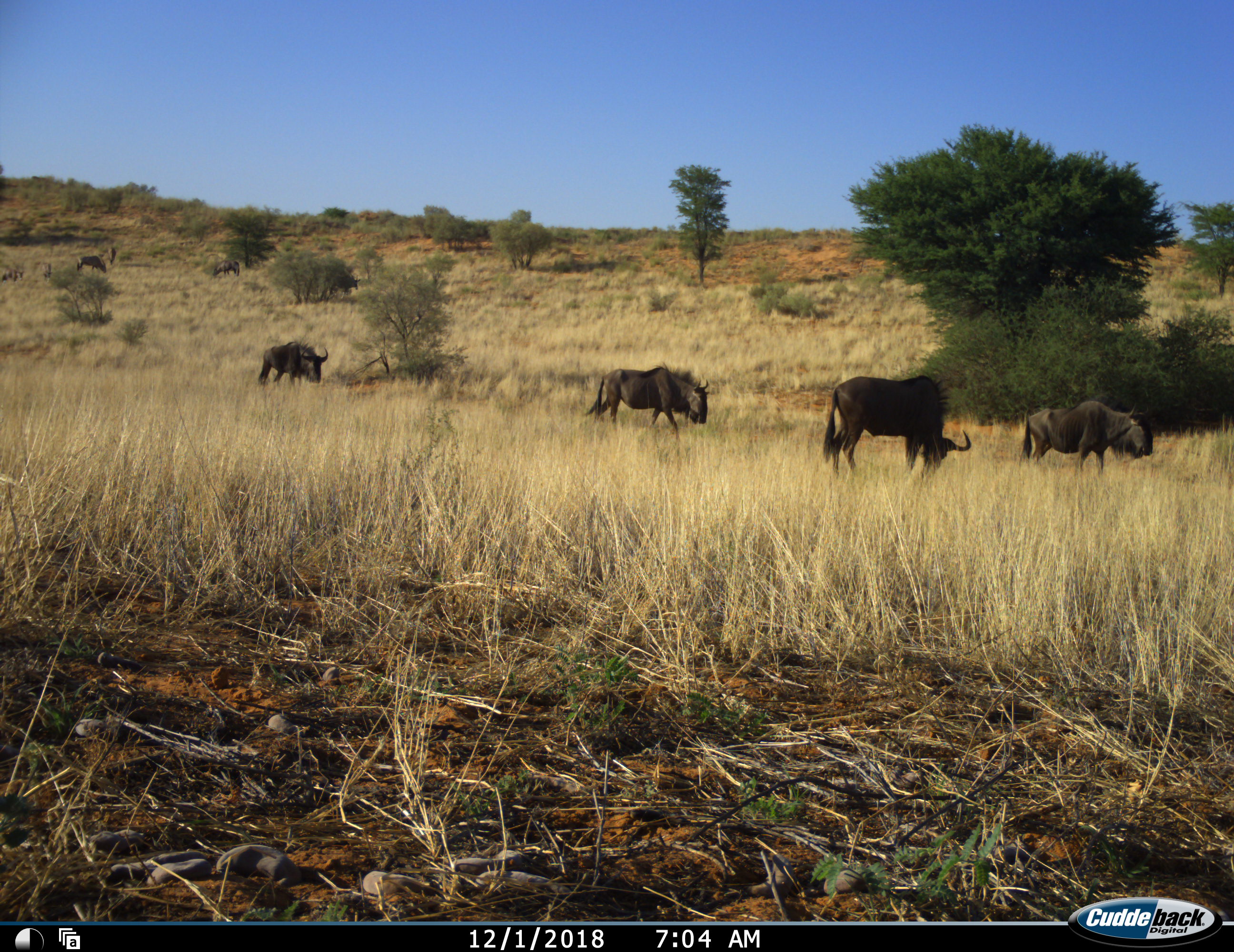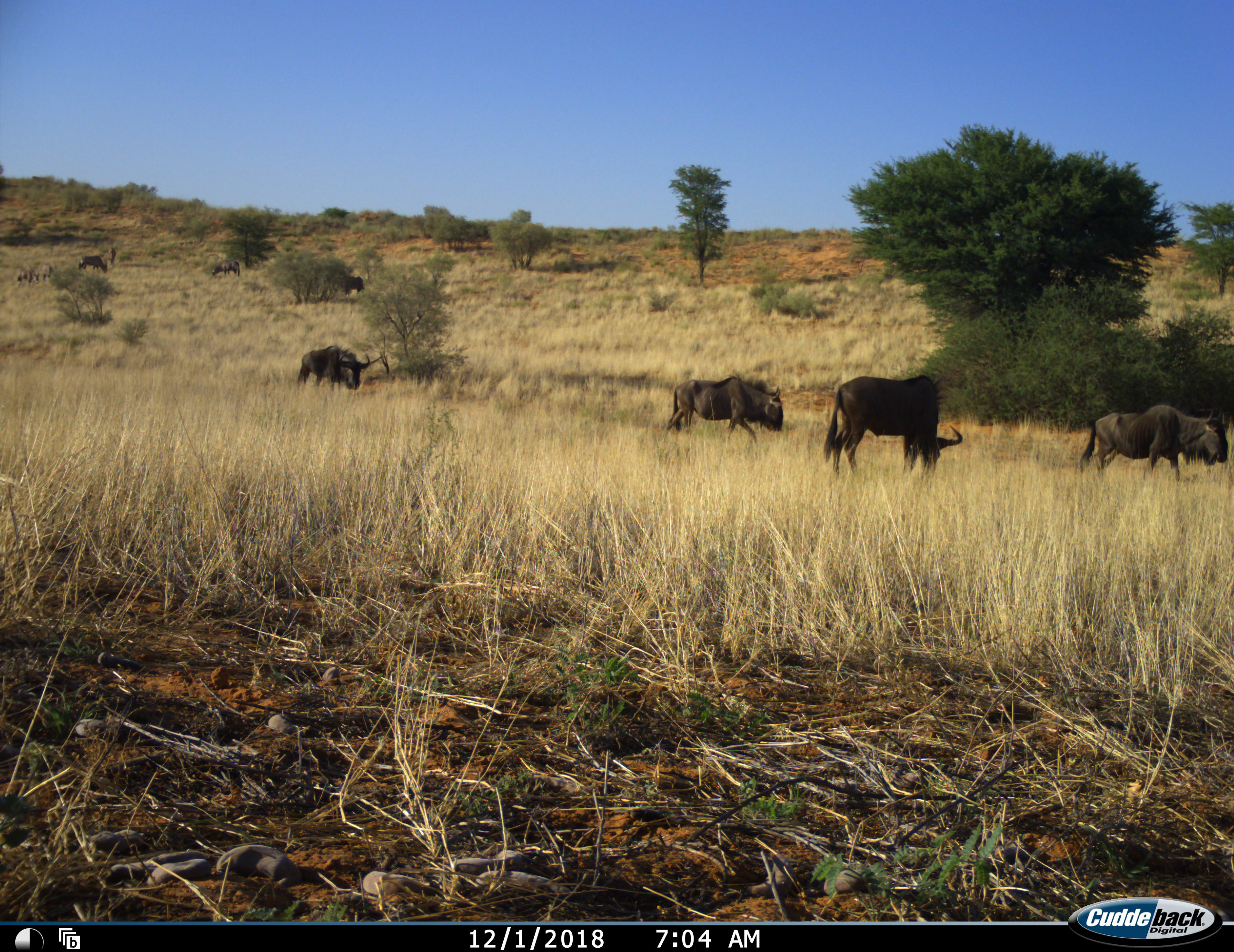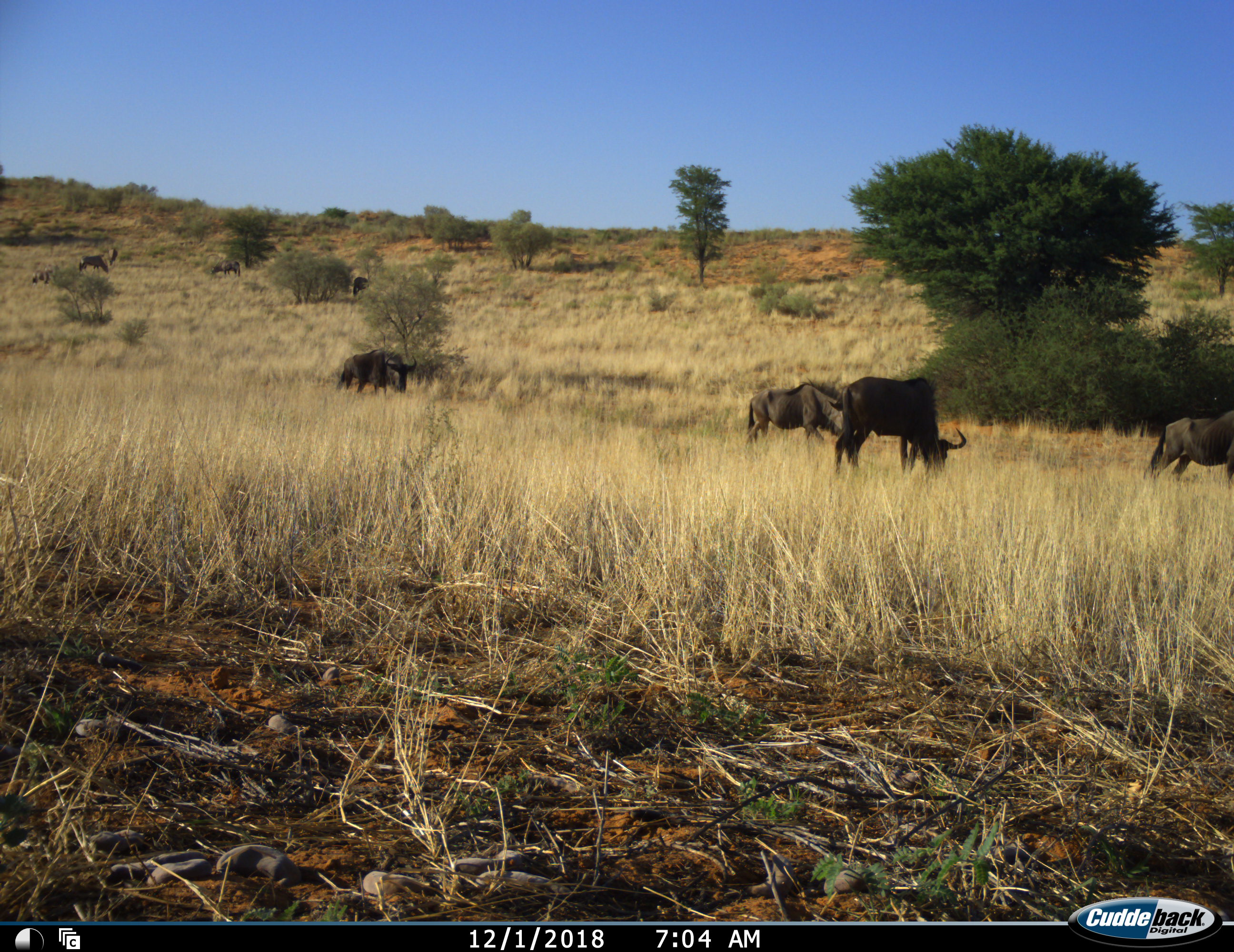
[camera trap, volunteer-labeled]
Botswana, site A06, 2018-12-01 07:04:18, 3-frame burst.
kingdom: Animalia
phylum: Chordata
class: Mammalia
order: Artiodactyla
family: Bovidae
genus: Connochaetes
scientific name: Connochaetes taurinus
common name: blue wildebeest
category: wildebeestblue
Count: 9.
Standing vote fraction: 36%.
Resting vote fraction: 0%.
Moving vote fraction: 91%.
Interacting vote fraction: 9%.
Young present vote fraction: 18%.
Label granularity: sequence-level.